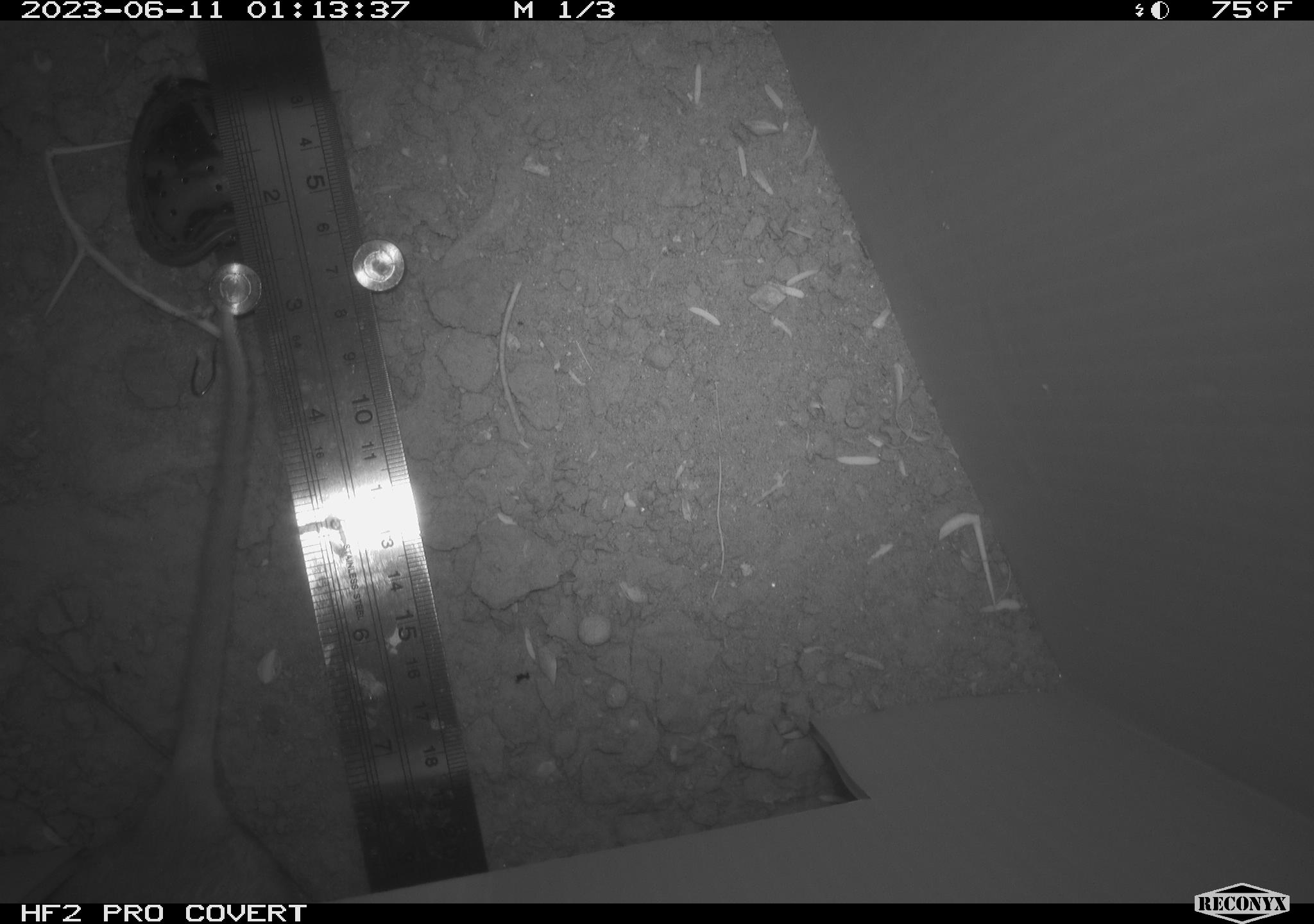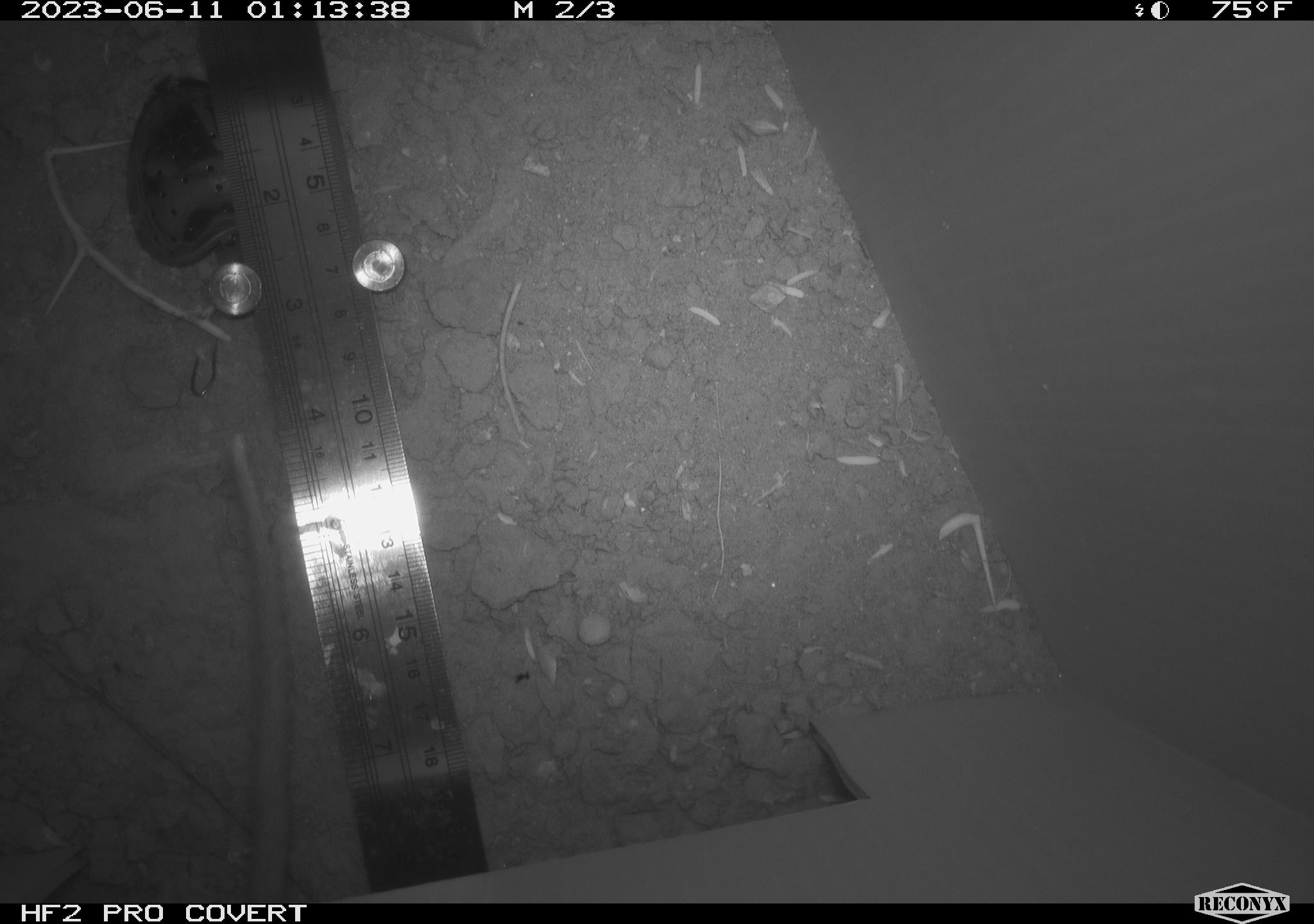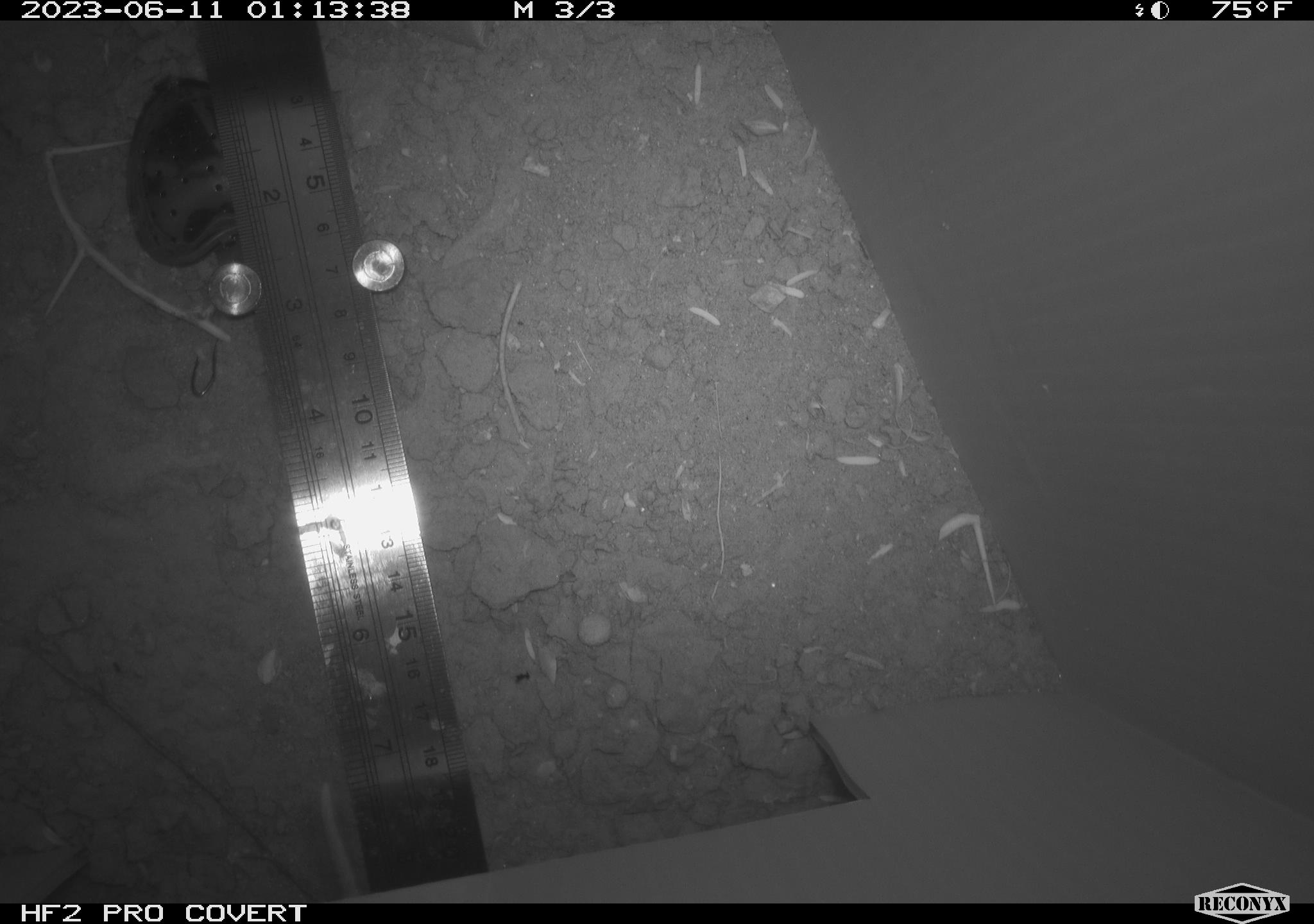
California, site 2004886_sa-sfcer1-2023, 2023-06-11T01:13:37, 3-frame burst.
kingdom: Animalia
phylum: Chordata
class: Mammalia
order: Rodentia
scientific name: Rodentia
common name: mouse species